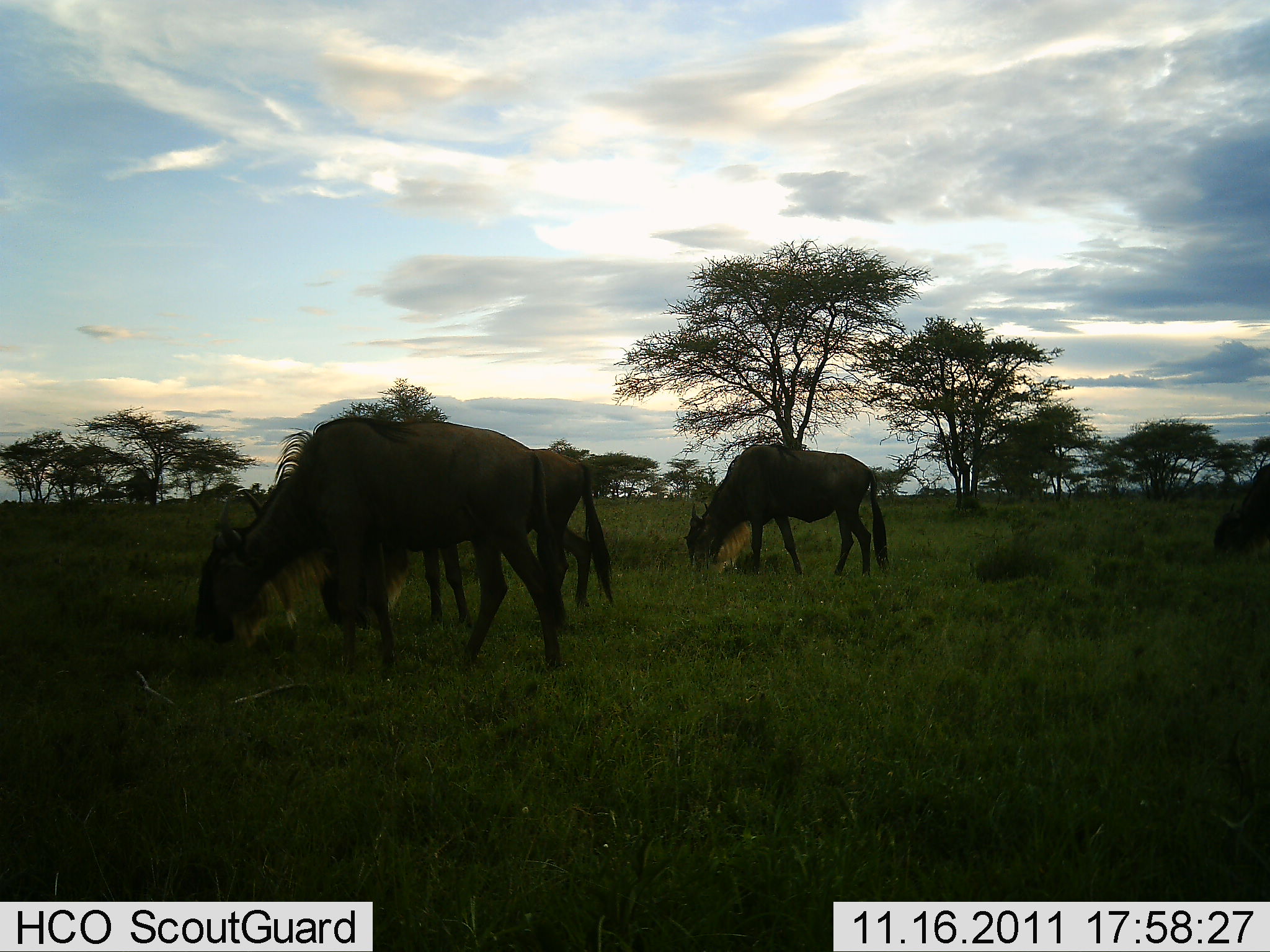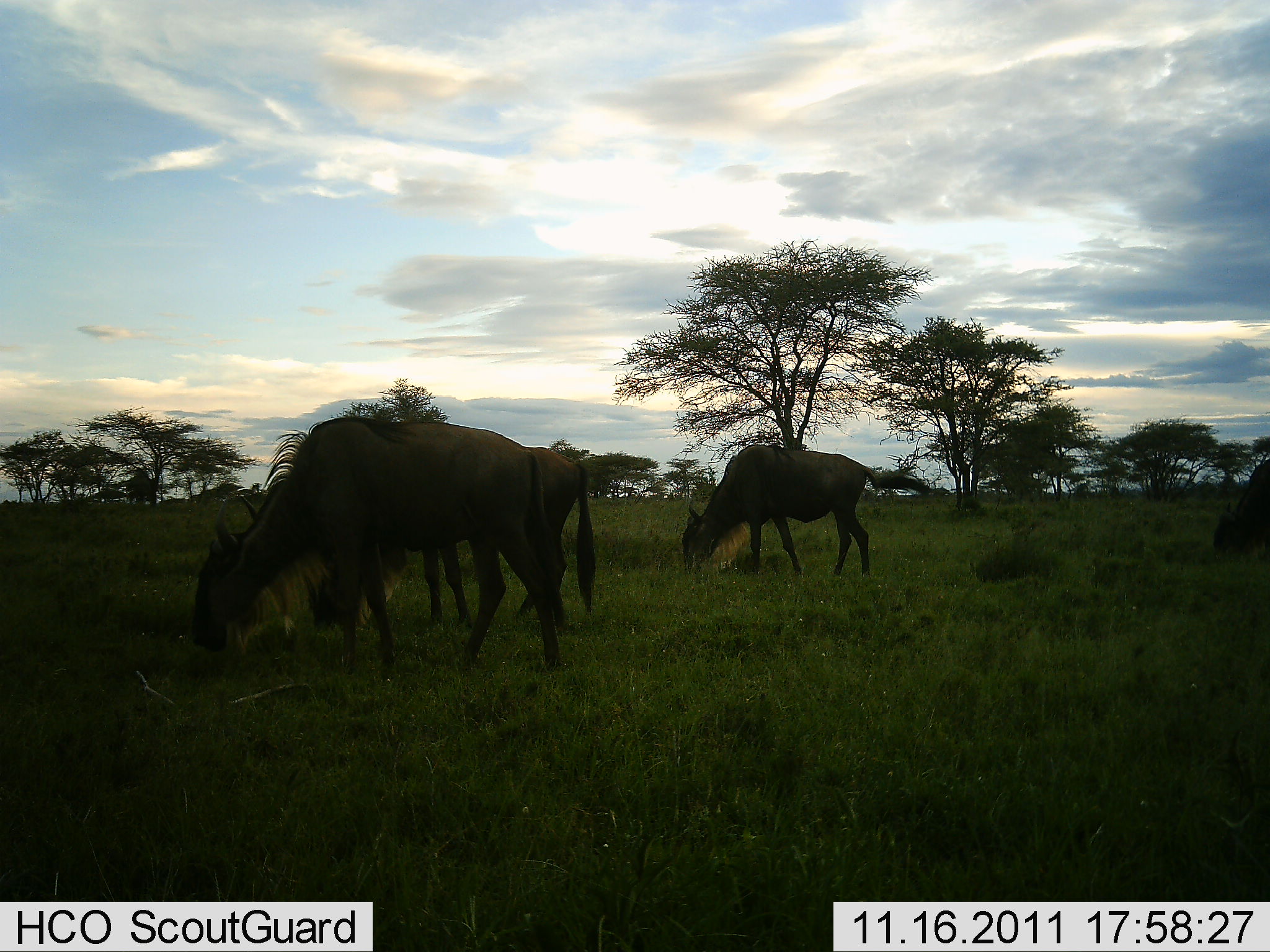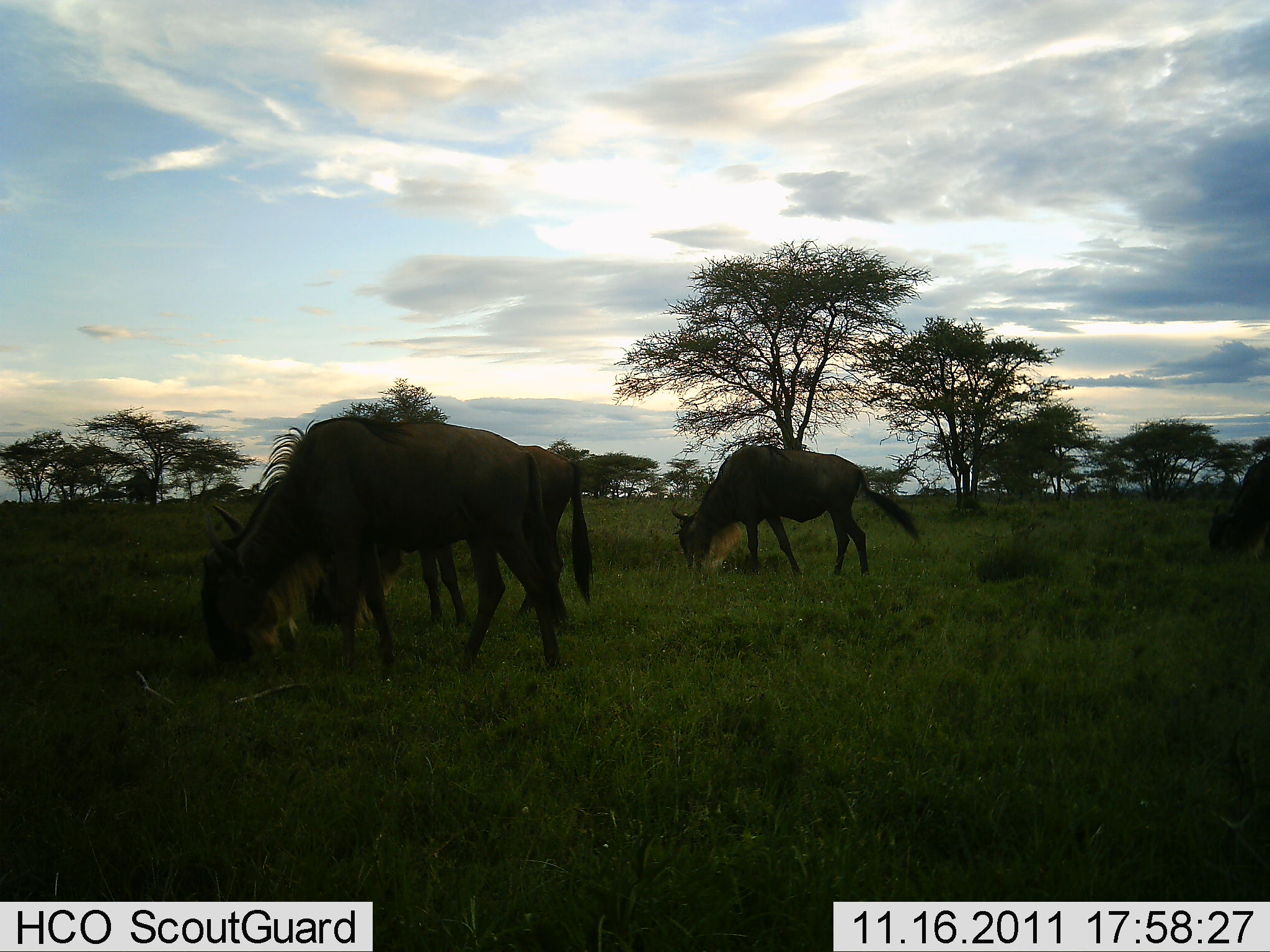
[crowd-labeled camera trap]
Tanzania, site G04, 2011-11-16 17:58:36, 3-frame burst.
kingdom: Animalia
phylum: Chordata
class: Mammalia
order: Artiodactyla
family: Bovidae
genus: Connochaetes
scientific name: Connochaetes taurinus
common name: blue wildebeest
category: wildebeest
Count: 3.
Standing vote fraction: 25%.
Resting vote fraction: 8%.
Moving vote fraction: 0%.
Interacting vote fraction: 0%.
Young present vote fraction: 0%.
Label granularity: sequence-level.